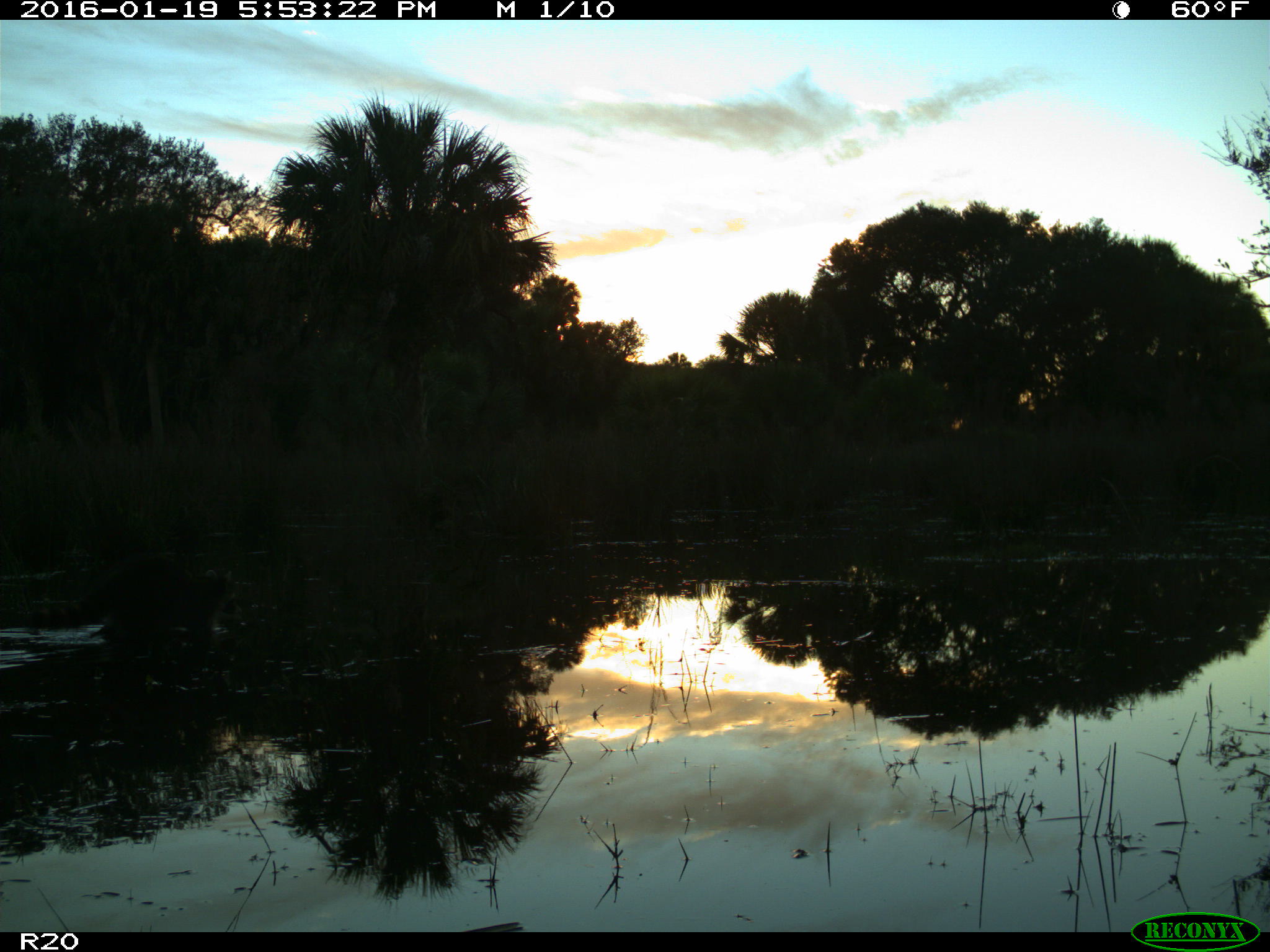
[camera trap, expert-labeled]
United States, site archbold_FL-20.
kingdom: Animalia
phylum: Chordata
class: Mammalia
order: Carnivora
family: Procyonidae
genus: Procyon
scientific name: Procyon lotor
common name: common raccoon